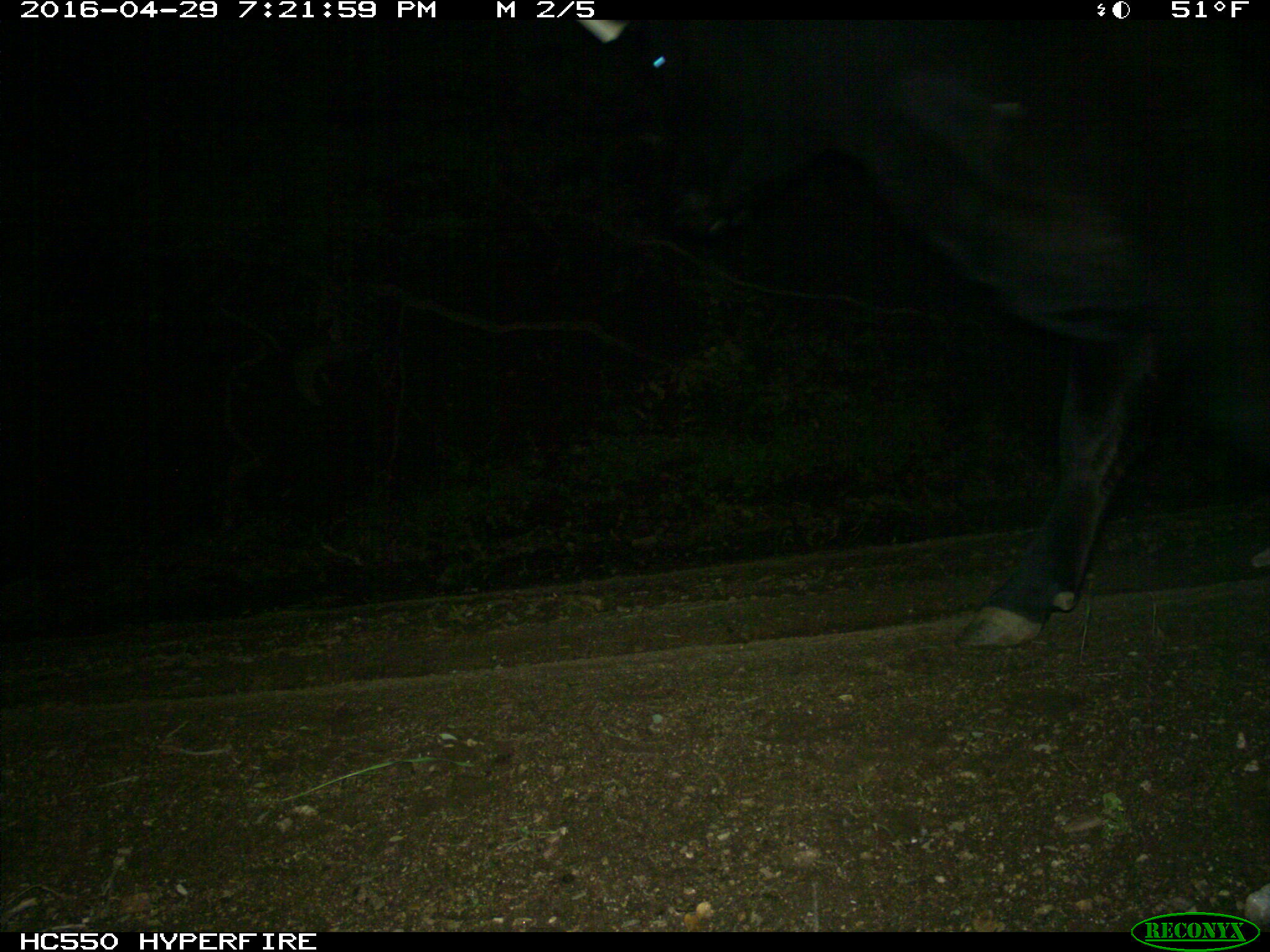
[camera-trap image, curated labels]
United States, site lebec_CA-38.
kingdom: Animalia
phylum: Chordata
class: Mammalia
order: Artiodactyla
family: Bovidae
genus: Bos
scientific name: Bos taurus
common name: domestic cow